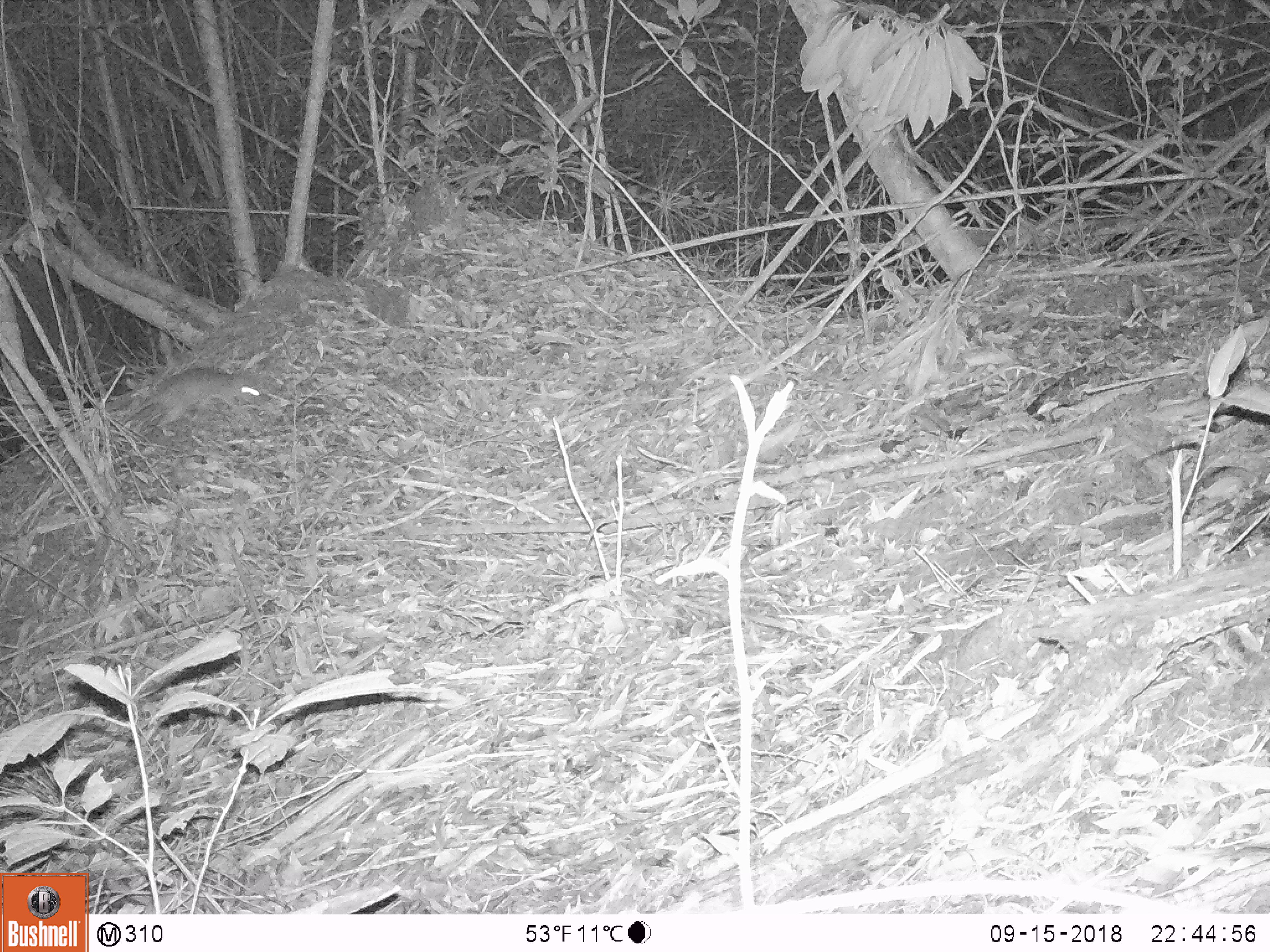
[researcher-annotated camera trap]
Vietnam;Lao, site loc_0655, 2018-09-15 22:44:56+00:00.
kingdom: Animalia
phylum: Chordata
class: Mammalia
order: Rodentia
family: Muridae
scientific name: Muridae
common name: old-world mice and rats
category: unidentified murid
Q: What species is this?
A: Unidentified murid (old-world mice and rats) (Muridae).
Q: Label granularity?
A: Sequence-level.